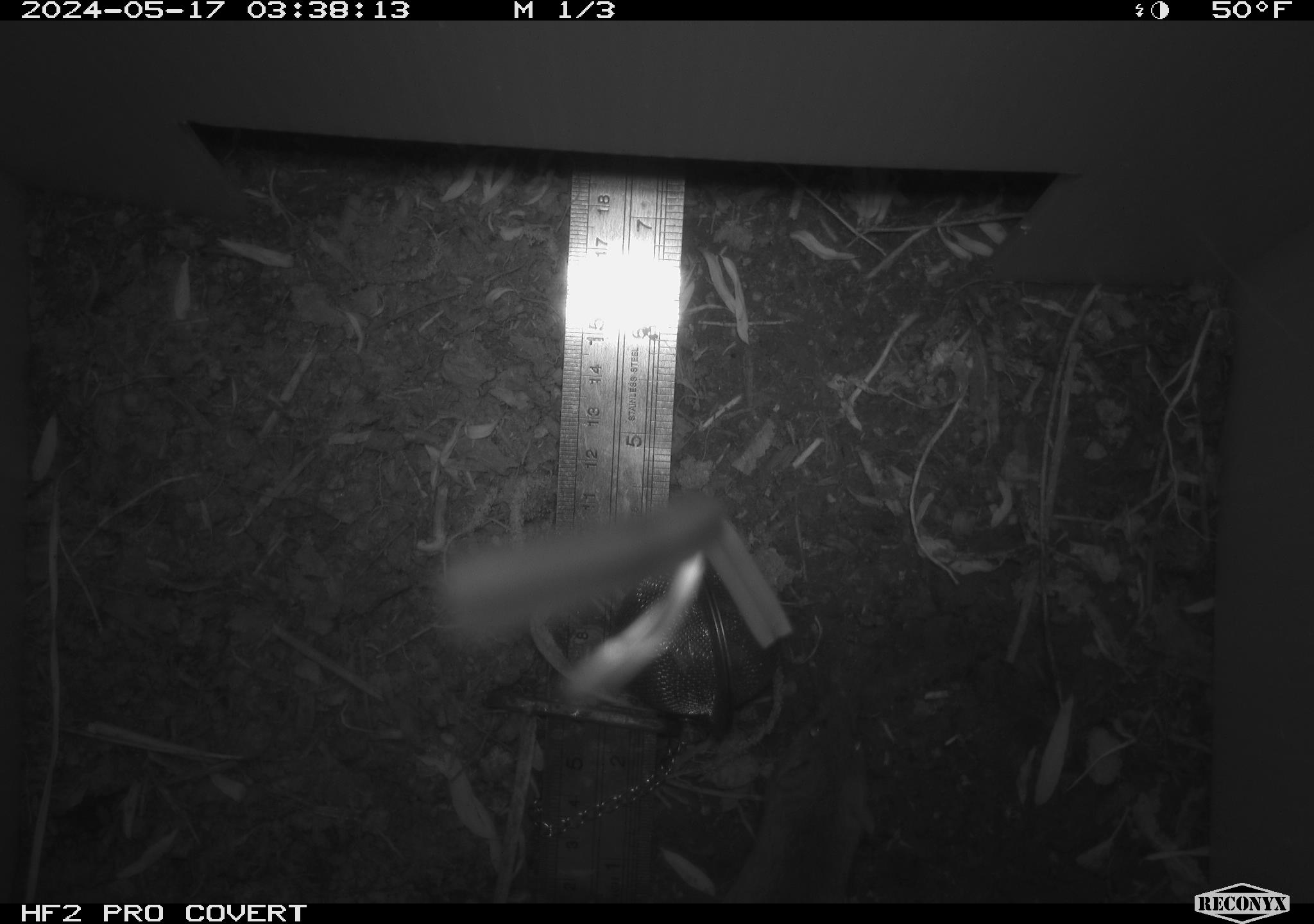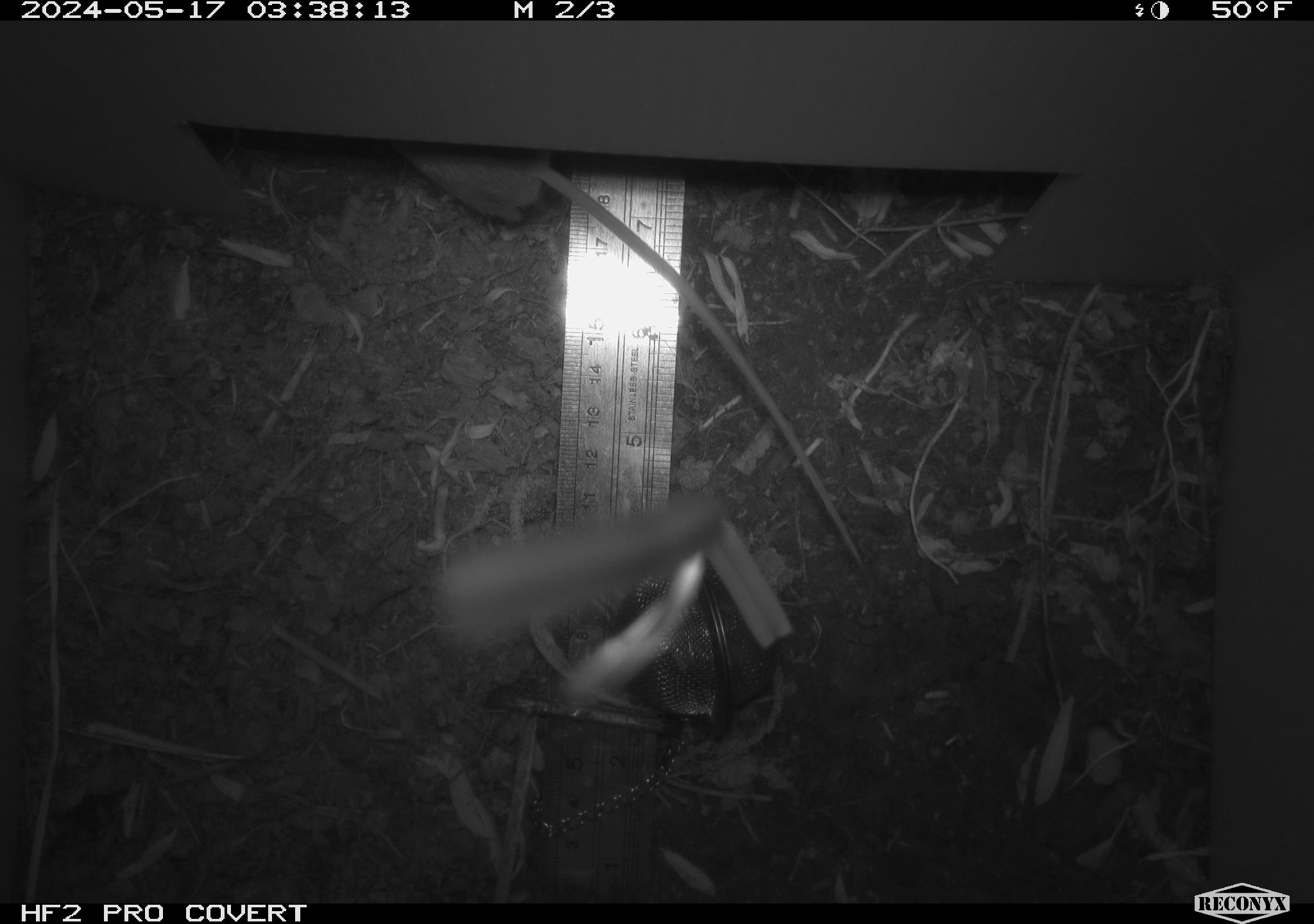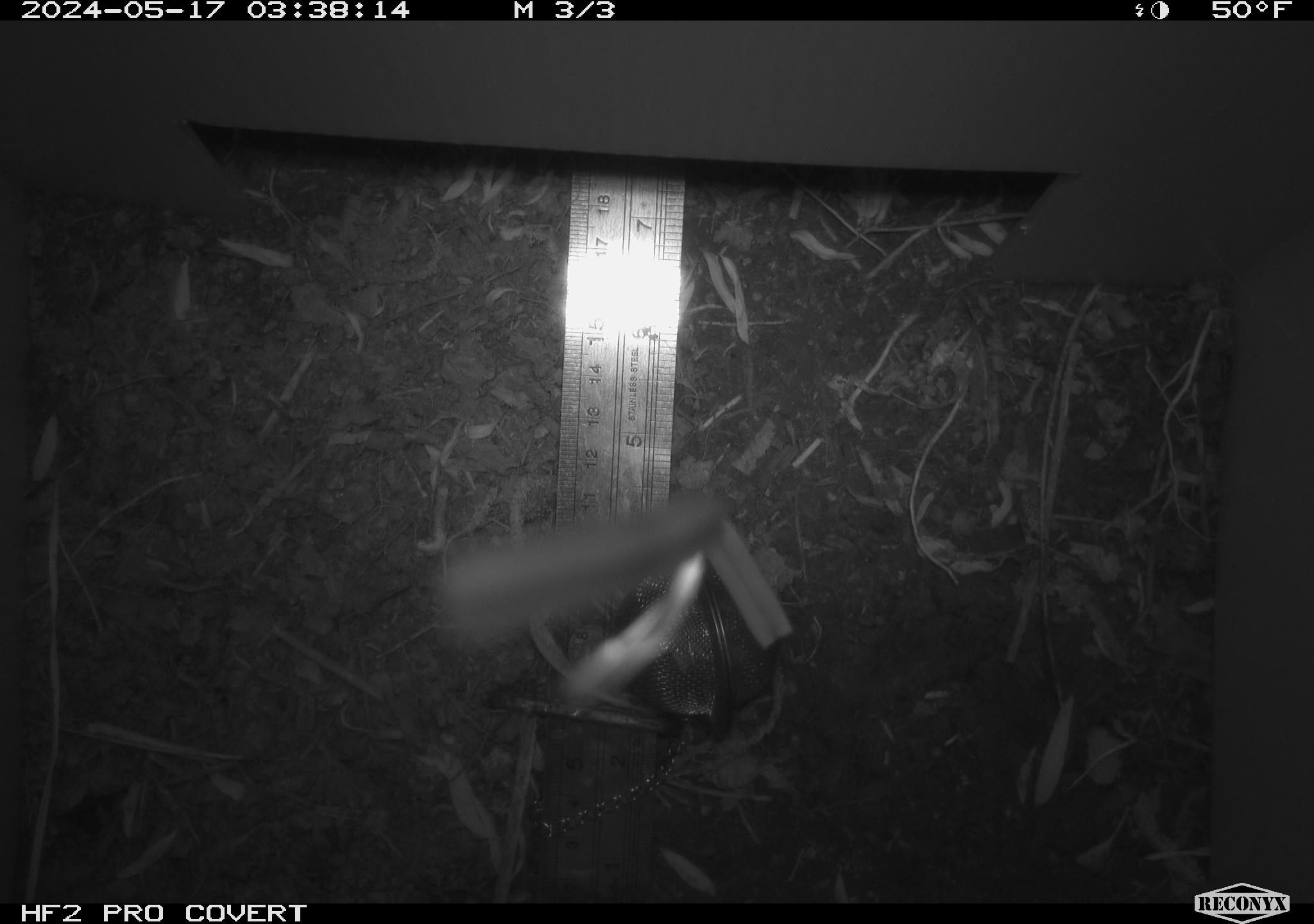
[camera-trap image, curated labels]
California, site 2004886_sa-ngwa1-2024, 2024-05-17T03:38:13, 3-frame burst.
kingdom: Animalia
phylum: Chordata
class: Mammalia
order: Rodentia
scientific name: Rodentia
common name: mouse species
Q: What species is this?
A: Mouse species (Rodentia).